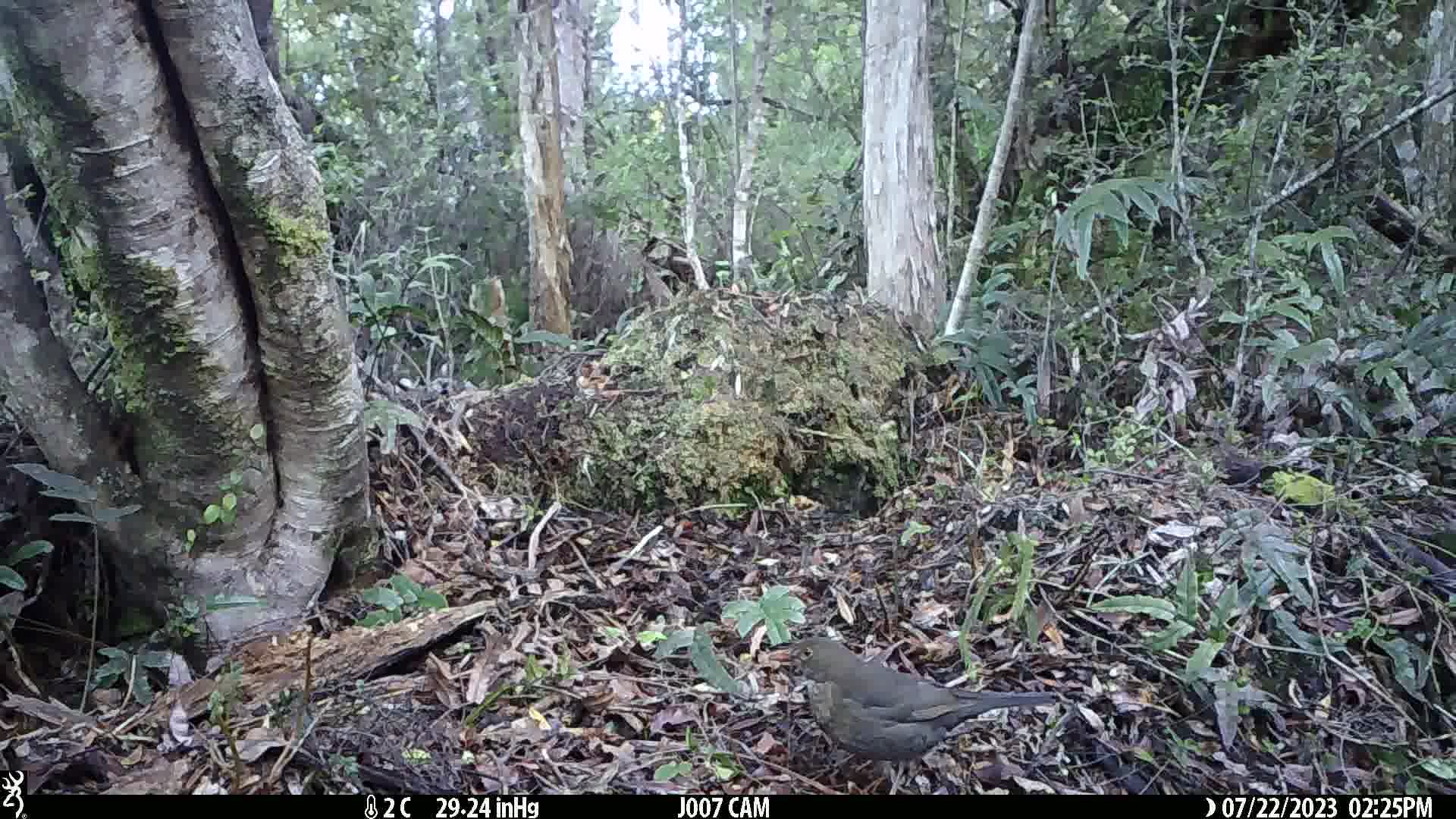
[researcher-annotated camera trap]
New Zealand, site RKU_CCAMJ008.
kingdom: Animalia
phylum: Chordata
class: Aves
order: Passeriformes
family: Turdidae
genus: Turdus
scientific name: Turdus merula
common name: eurasian blackbird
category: blackbird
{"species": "blackbird (eurasian blackbird) (Turdus merula)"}